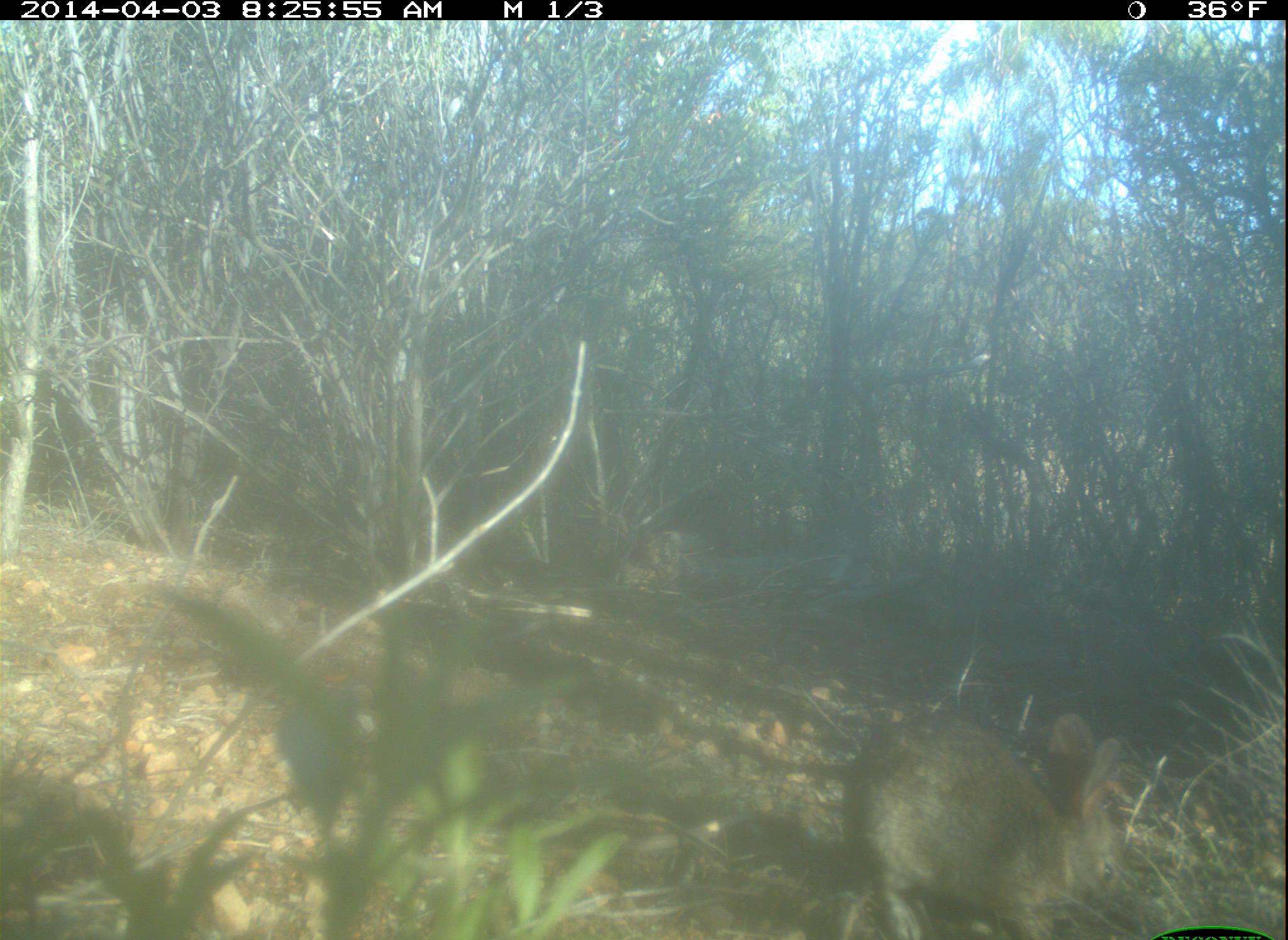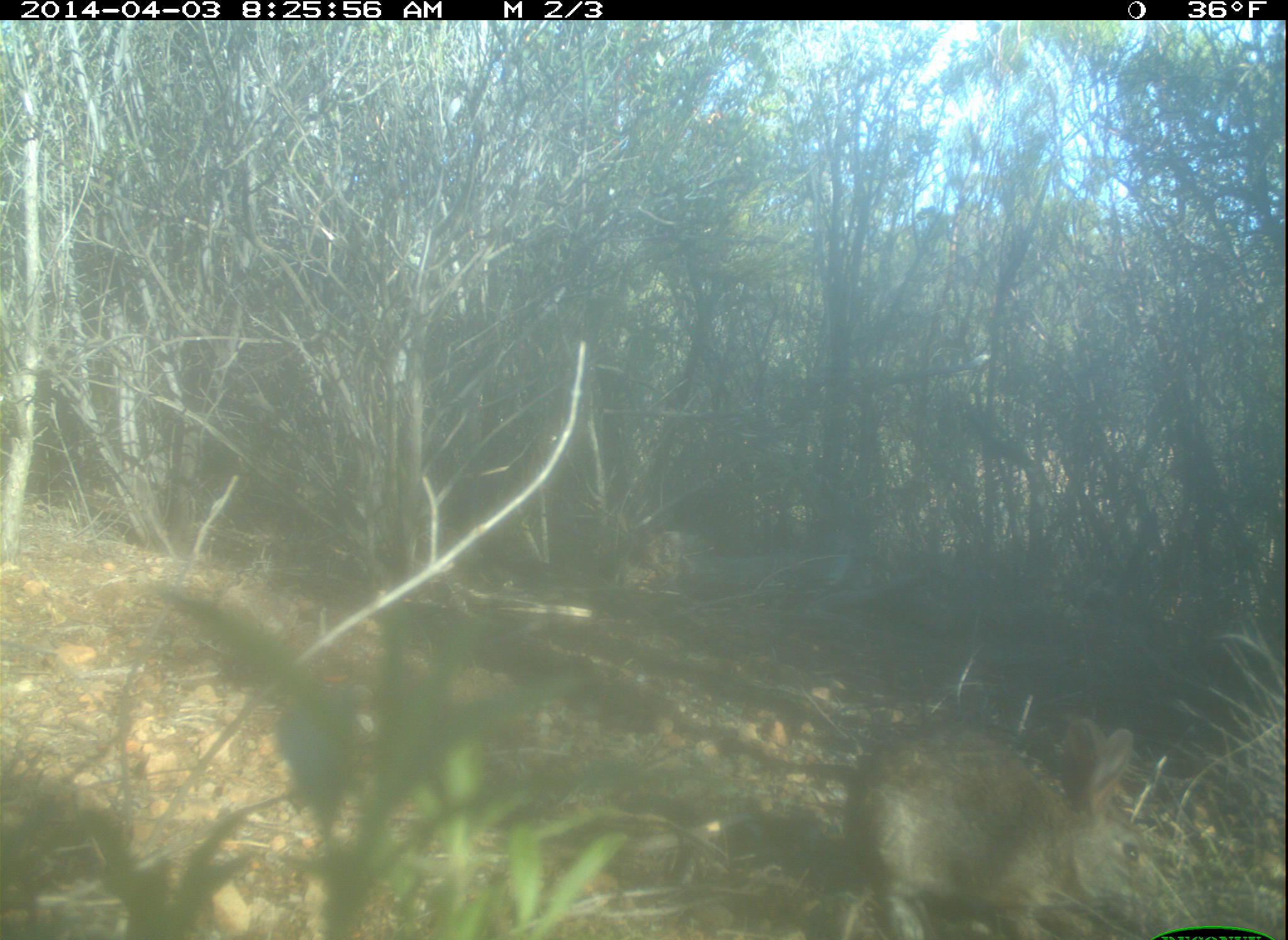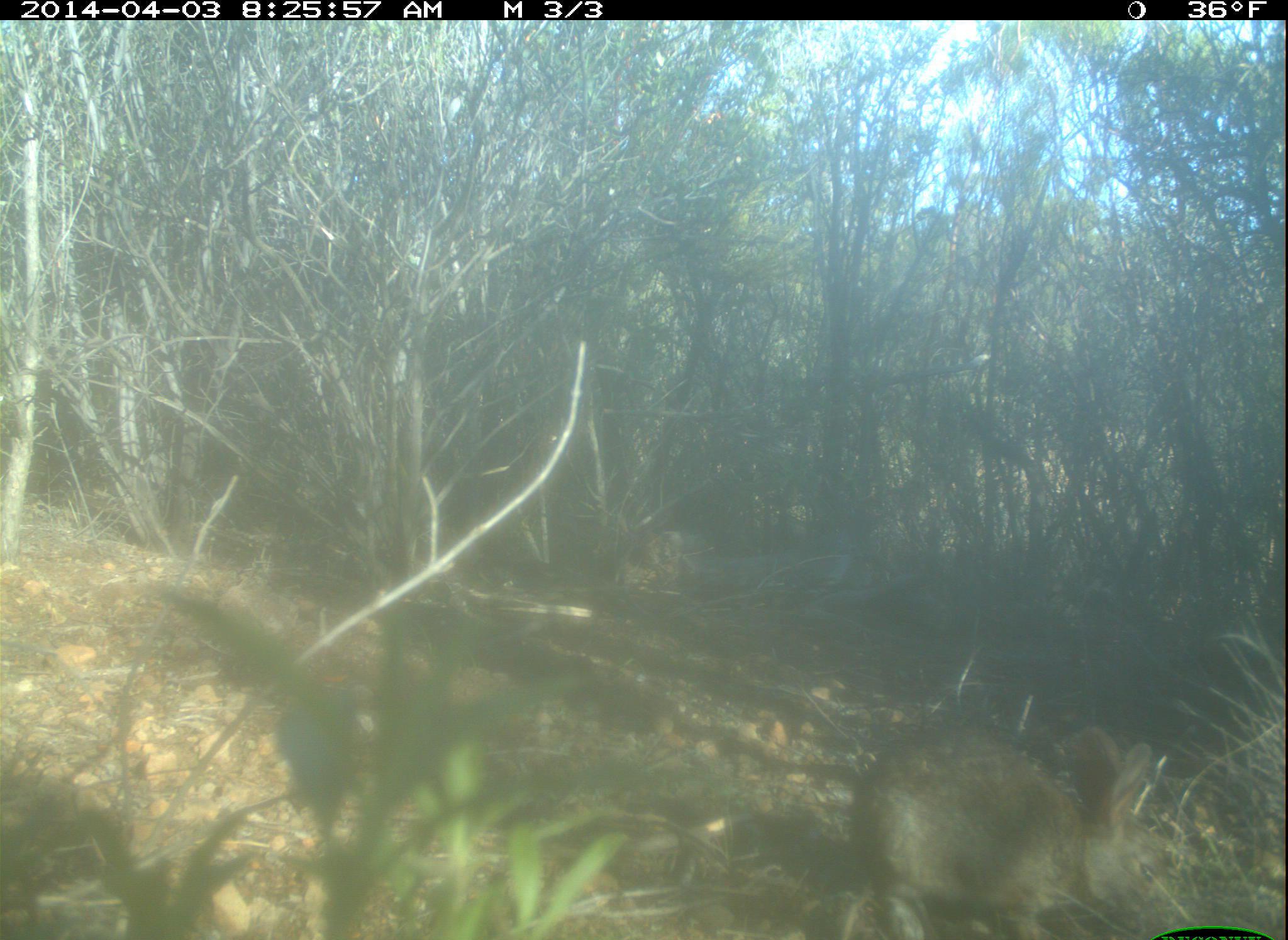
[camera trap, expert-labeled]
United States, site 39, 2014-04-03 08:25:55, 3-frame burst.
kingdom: Animalia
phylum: Chordata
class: Mammalia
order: Lagomorpha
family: Leporidae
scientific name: Leporidae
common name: rabbits and hares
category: rabbit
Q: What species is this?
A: Rabbit (rabbits and hares) (Leporidae).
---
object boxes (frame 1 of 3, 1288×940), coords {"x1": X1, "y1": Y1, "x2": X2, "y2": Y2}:
rabbit: {"x1": 840, "y1": 711, "x2": 1121, "y2": 939}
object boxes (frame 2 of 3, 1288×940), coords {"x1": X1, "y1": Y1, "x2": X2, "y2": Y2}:
rabbit: {"x1": 850, "y1": 716, "x2": 1166, "y2": 937}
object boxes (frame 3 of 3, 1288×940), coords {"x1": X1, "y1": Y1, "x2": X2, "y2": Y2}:
rabbit: {"x1": 850, "y1": 725, "x2": 1159, "y2": 939}